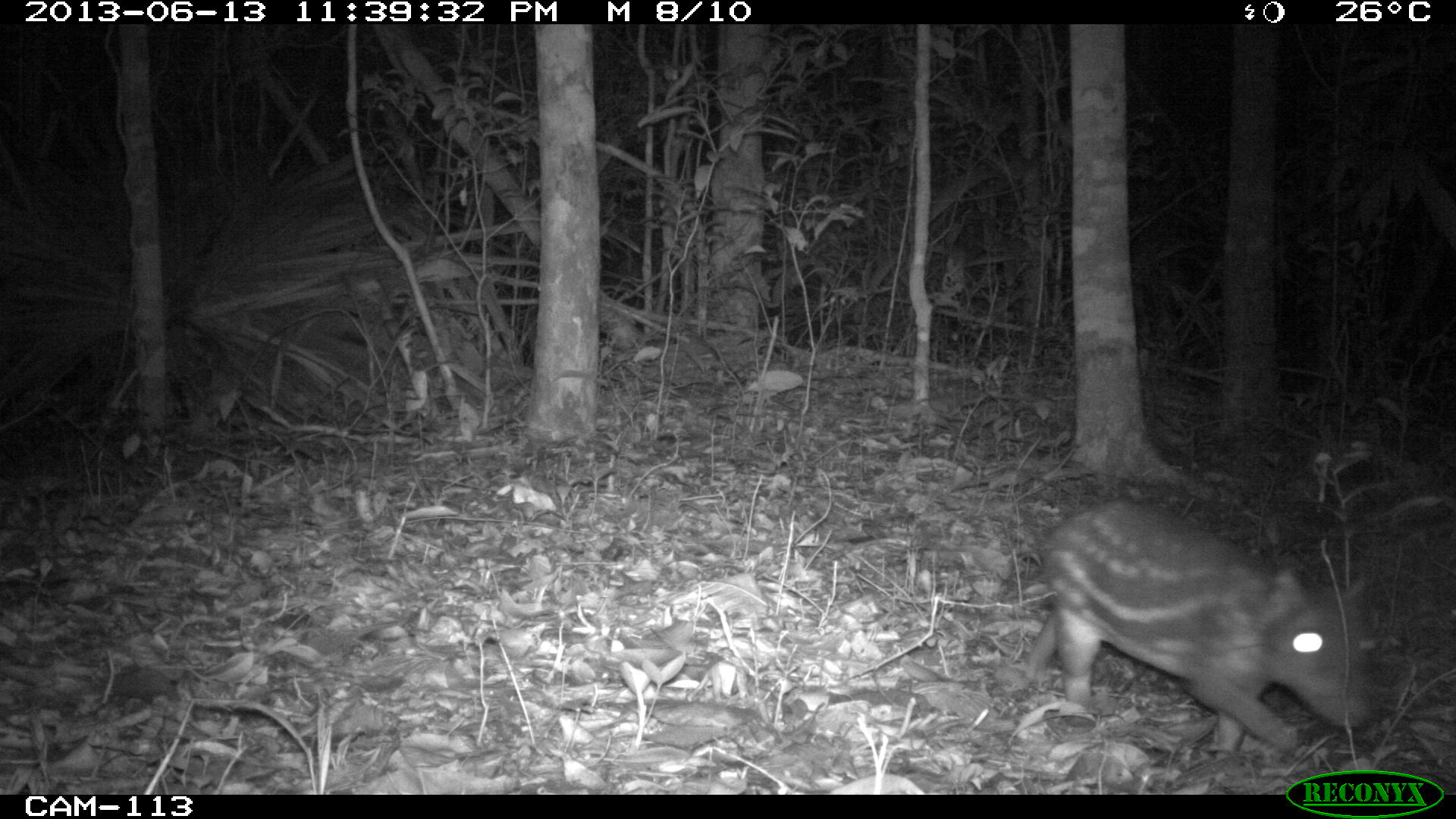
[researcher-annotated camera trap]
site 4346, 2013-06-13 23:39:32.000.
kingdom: Animalia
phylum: Chordata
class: Mammalia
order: Rodentia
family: Cuniculidae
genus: Cuniculus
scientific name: Cuniculus paca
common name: lowland paca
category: agouti paca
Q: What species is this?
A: Agouti paca (lowland paca) (Cuniculus paca).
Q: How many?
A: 1.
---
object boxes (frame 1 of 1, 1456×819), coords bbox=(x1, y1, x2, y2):
agouti paca: bbox=(1023, 501, 1375, 762)